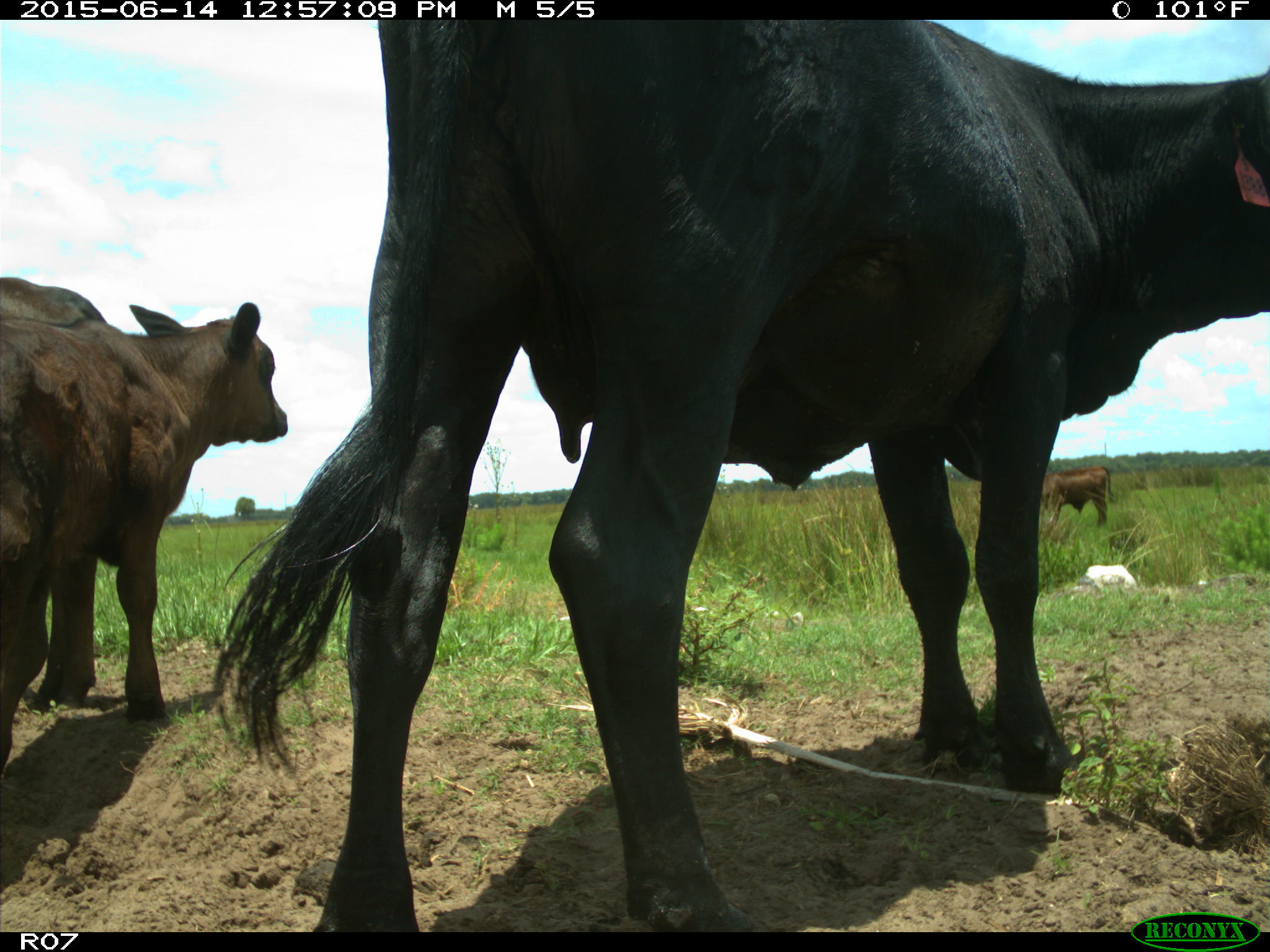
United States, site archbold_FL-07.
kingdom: Animalia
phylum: Chordata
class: Mammalia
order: Artiodactyla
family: Bovidae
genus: Bos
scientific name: Bos taurus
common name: domestic cow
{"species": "Bos taurus (domestic cow)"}